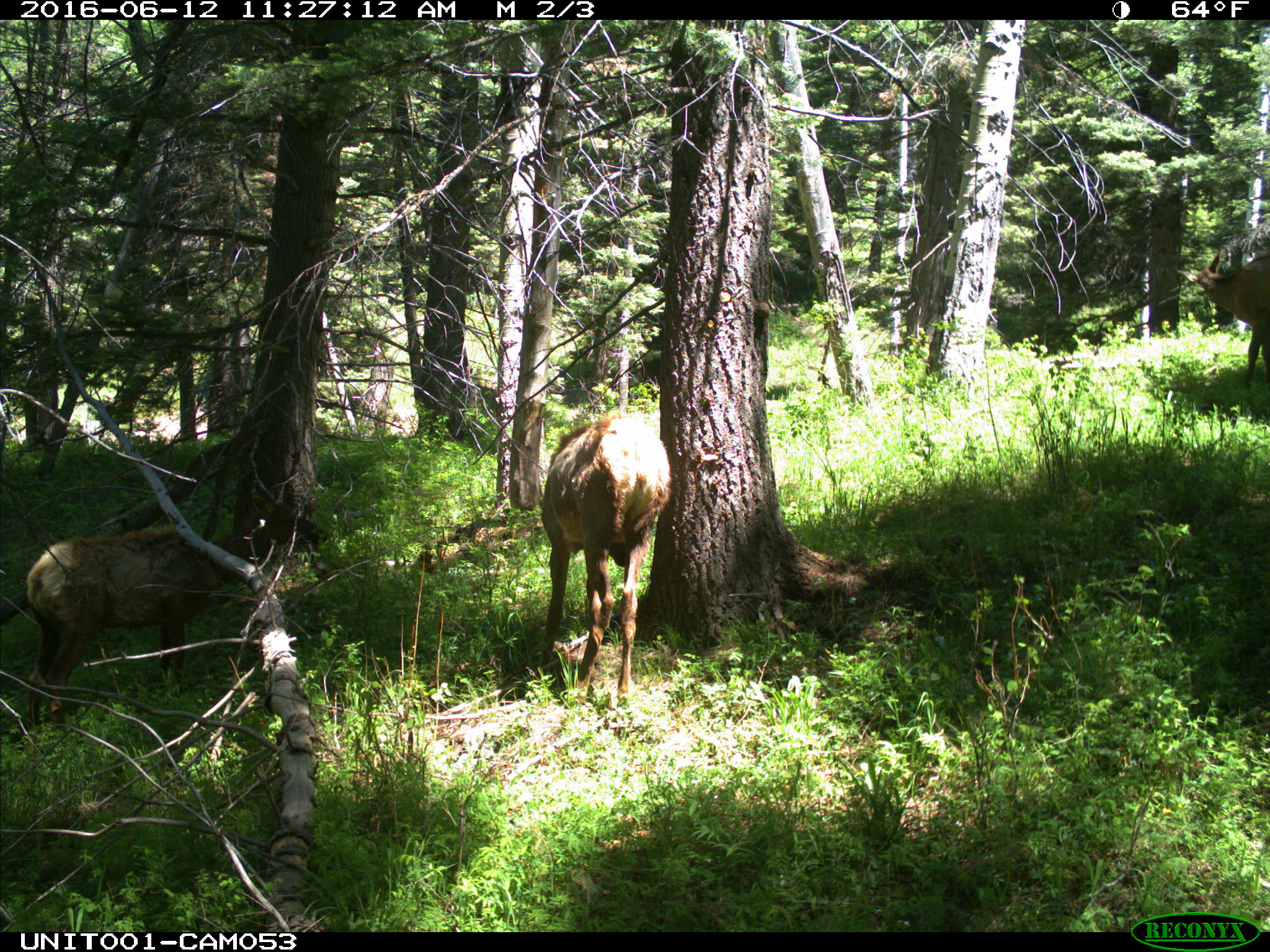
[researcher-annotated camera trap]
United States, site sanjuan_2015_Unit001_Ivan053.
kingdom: Animalia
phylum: Chordata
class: Mammalia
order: Artiodactyla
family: Cervidae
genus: Cervus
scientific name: Cervus elaphus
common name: red deer